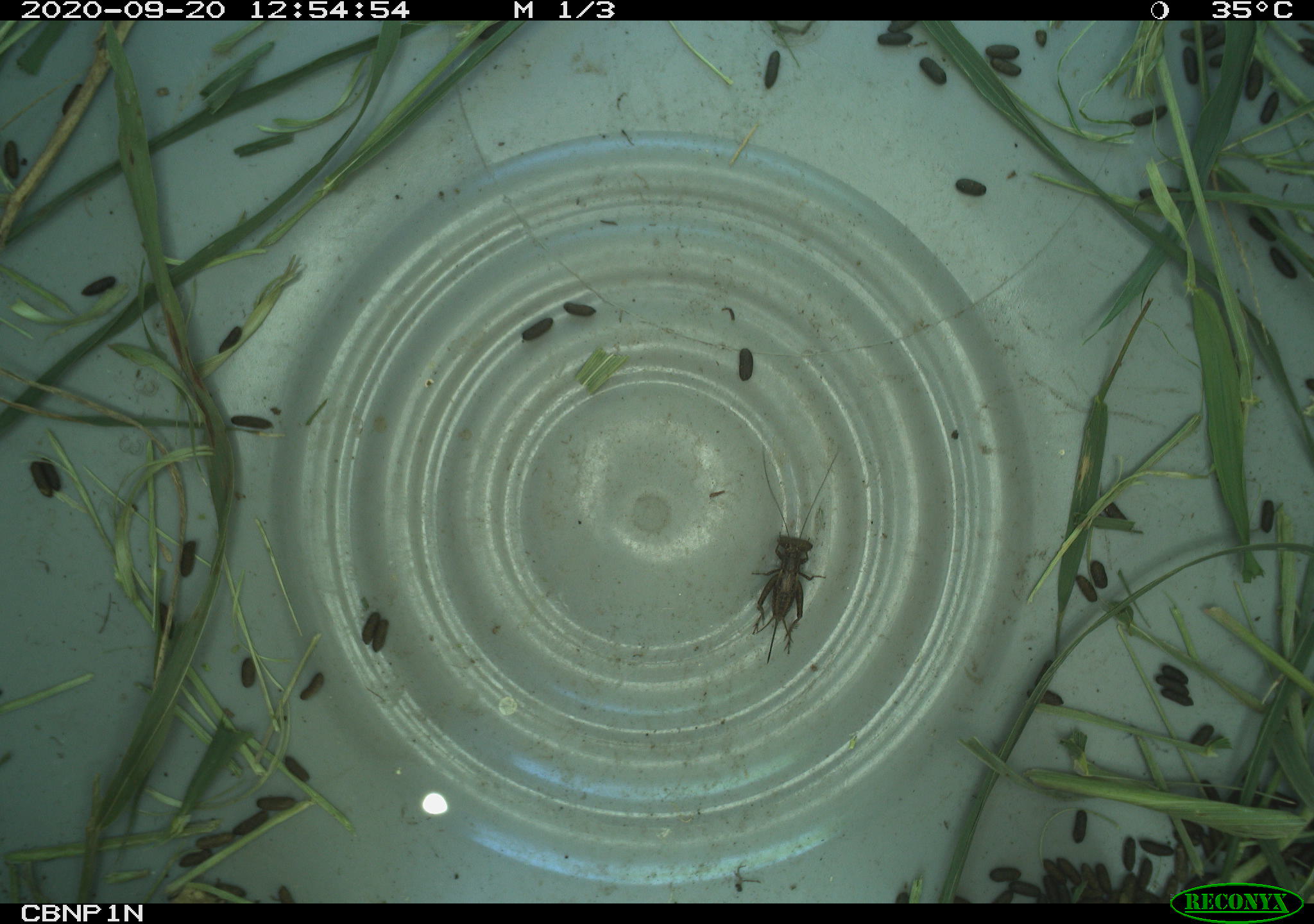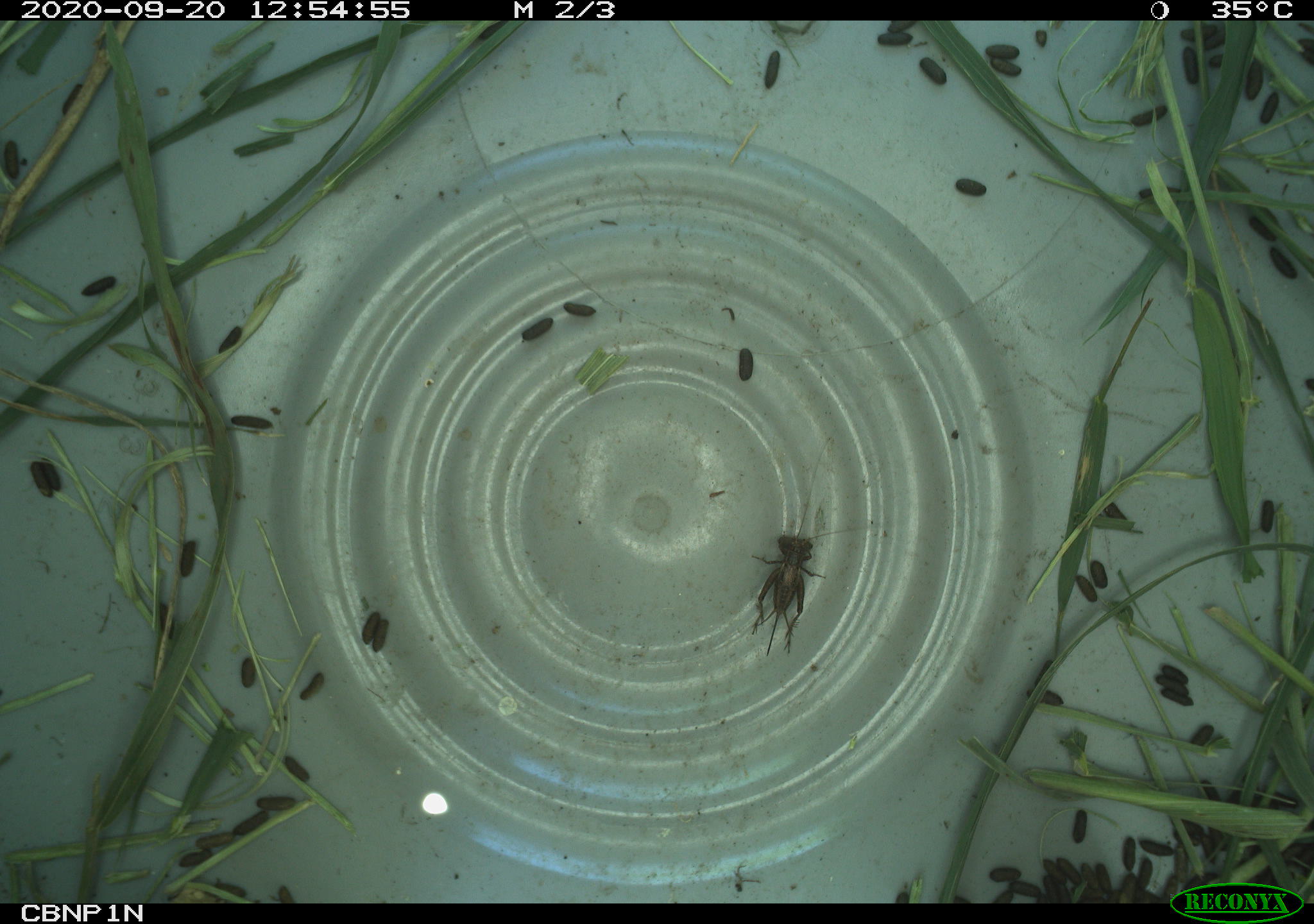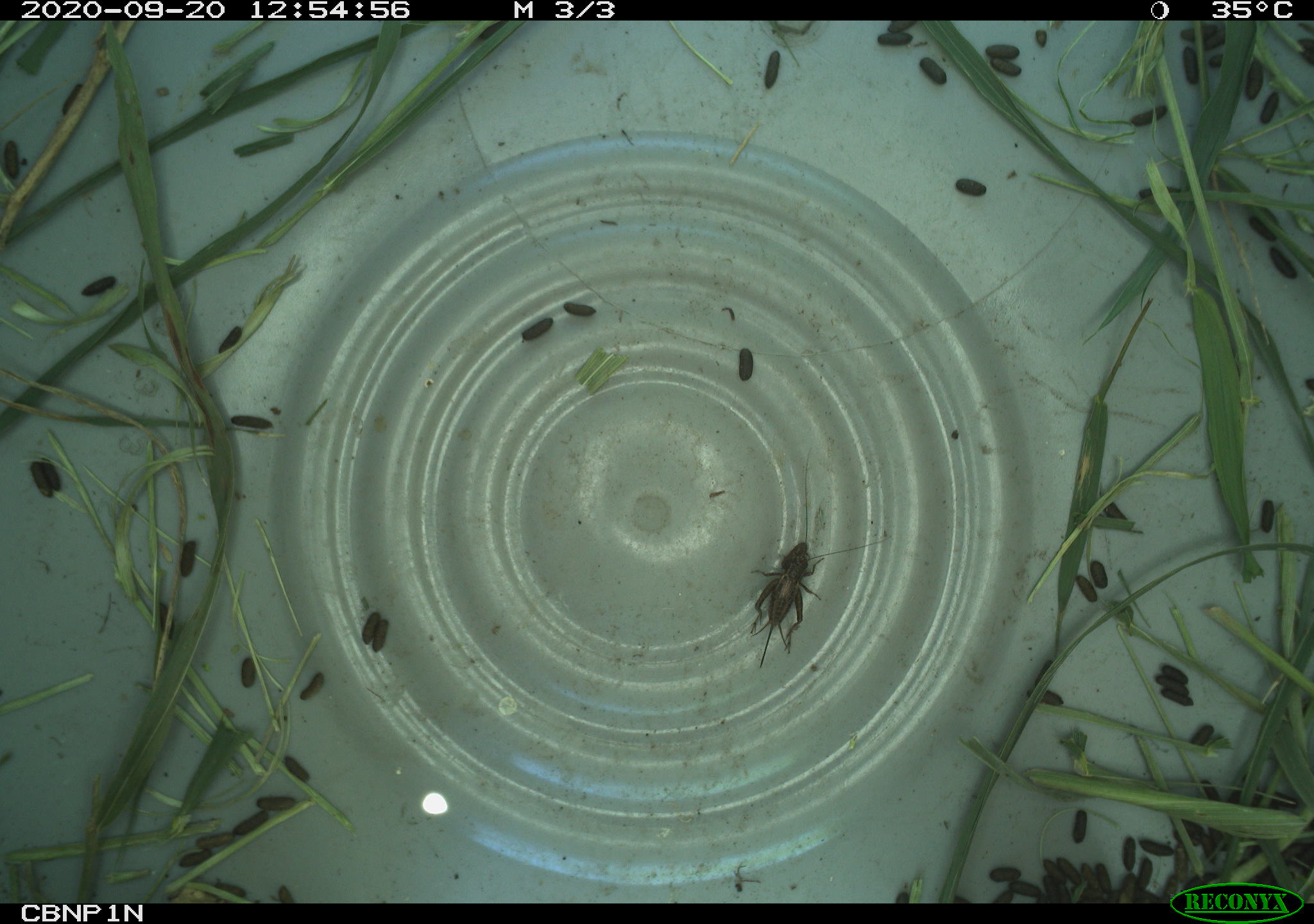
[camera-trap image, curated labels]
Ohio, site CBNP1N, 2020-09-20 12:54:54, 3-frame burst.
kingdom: Animalia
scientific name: Animalia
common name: animal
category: invertebrate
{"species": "invertebrate (animal) (Animalia)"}